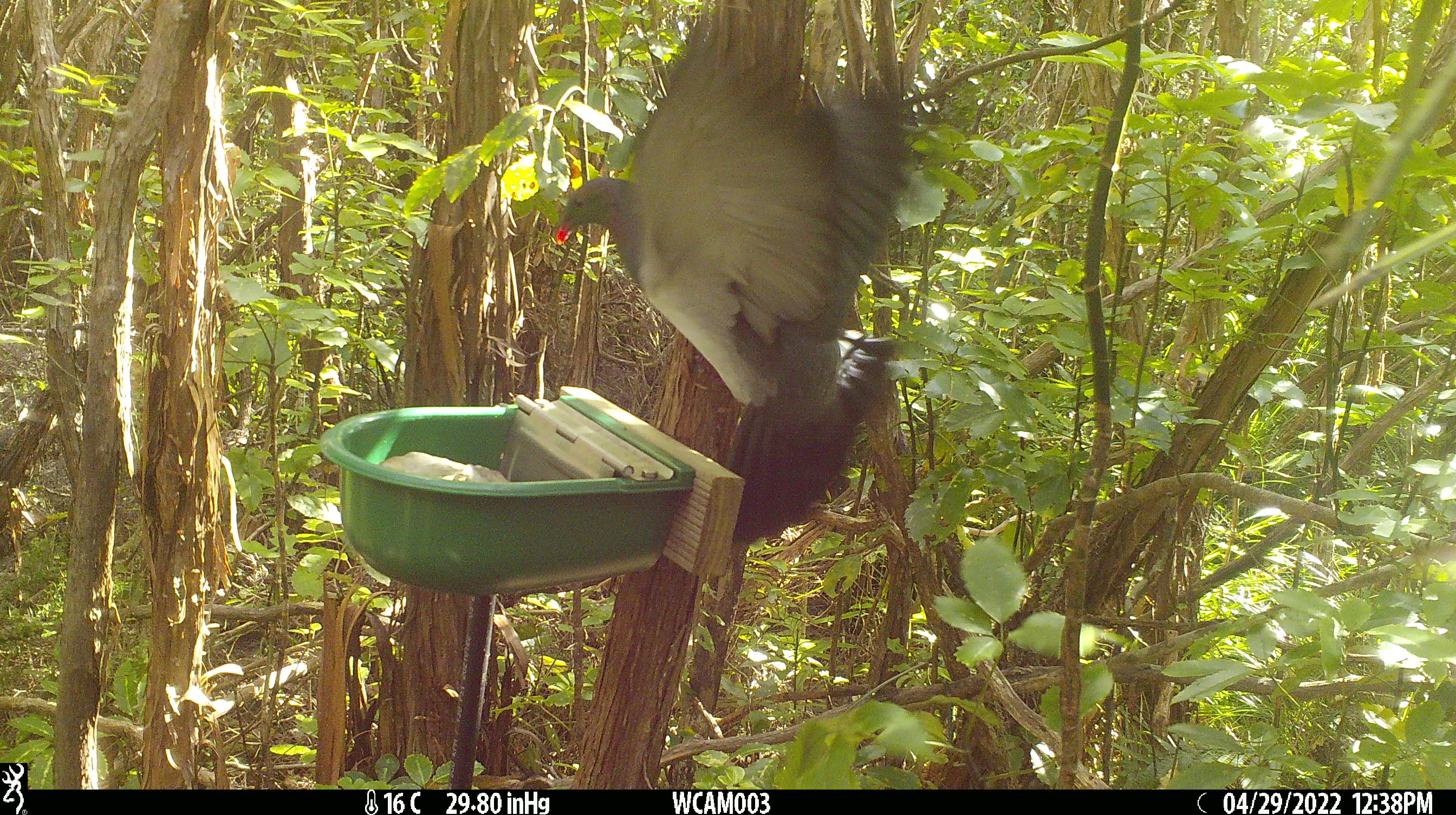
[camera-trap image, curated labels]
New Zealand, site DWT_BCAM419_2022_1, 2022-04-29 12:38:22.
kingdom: Animalia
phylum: Chordata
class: Aves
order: Columbiformes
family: Columbidae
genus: Hemiphaga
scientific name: Hemiphaga novaeseelandiae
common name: new zealand pigeon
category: kereru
Kereru (new zealand pigeon) (Hemiphaga novaeseelandiae).